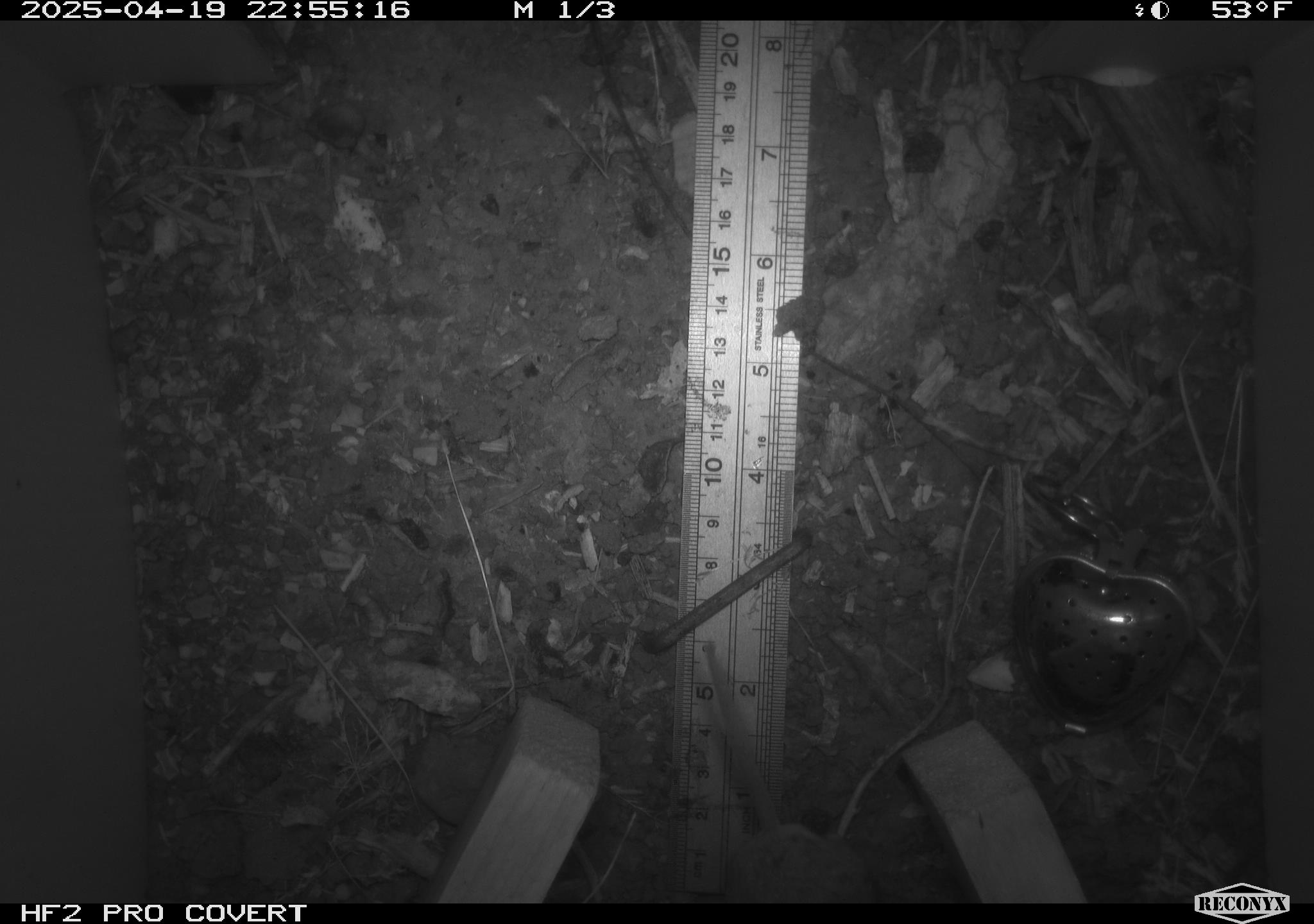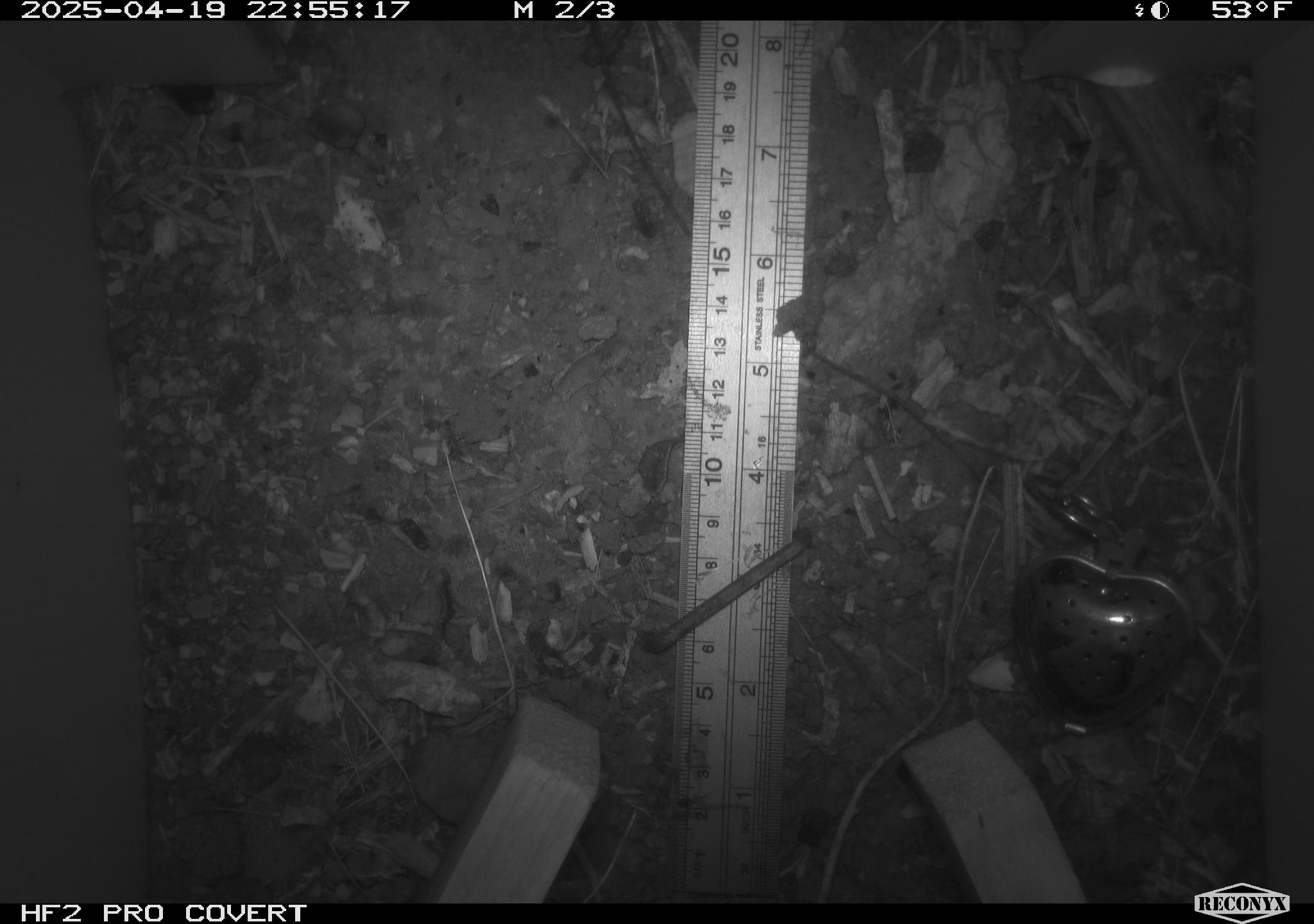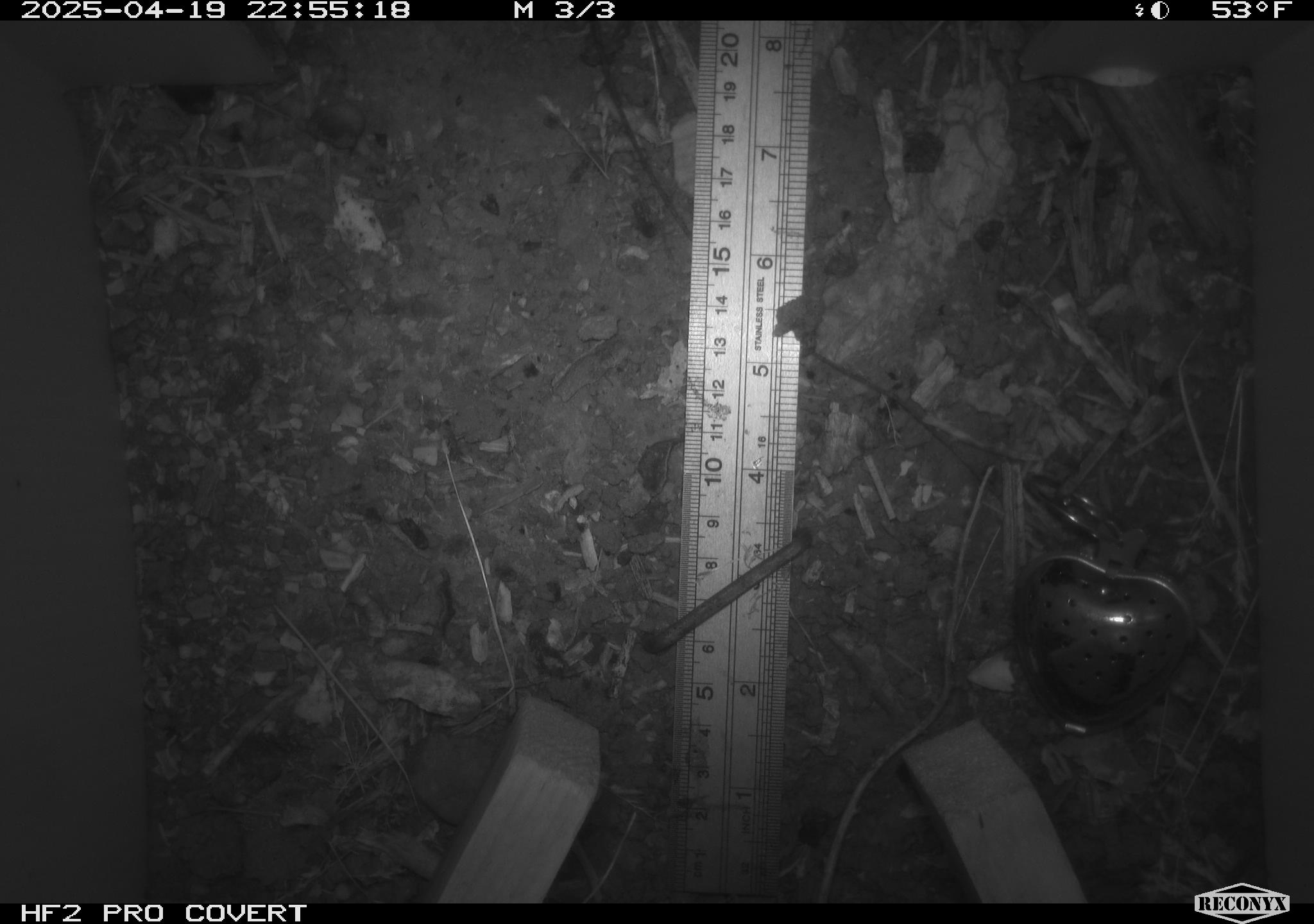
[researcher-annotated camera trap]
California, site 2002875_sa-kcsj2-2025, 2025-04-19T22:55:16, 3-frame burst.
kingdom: Animalia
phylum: Chordata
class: Mammalia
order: Rodentia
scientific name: Rodentia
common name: rodent